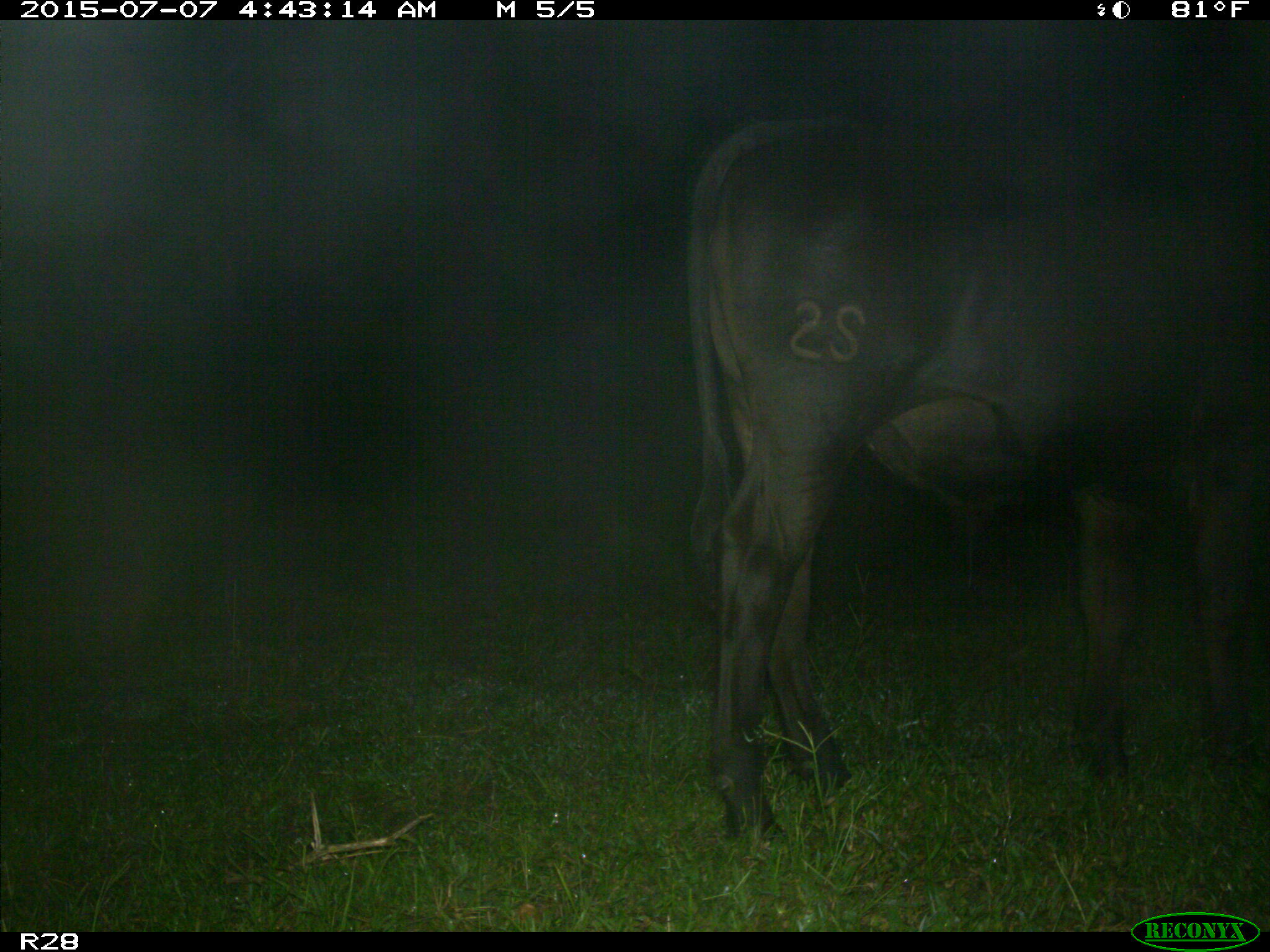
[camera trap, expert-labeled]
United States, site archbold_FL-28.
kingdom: Animalia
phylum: Chordata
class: Mammalia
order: Artiodactyla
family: Bovidae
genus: Bos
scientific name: Bos taurus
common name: domestic cow